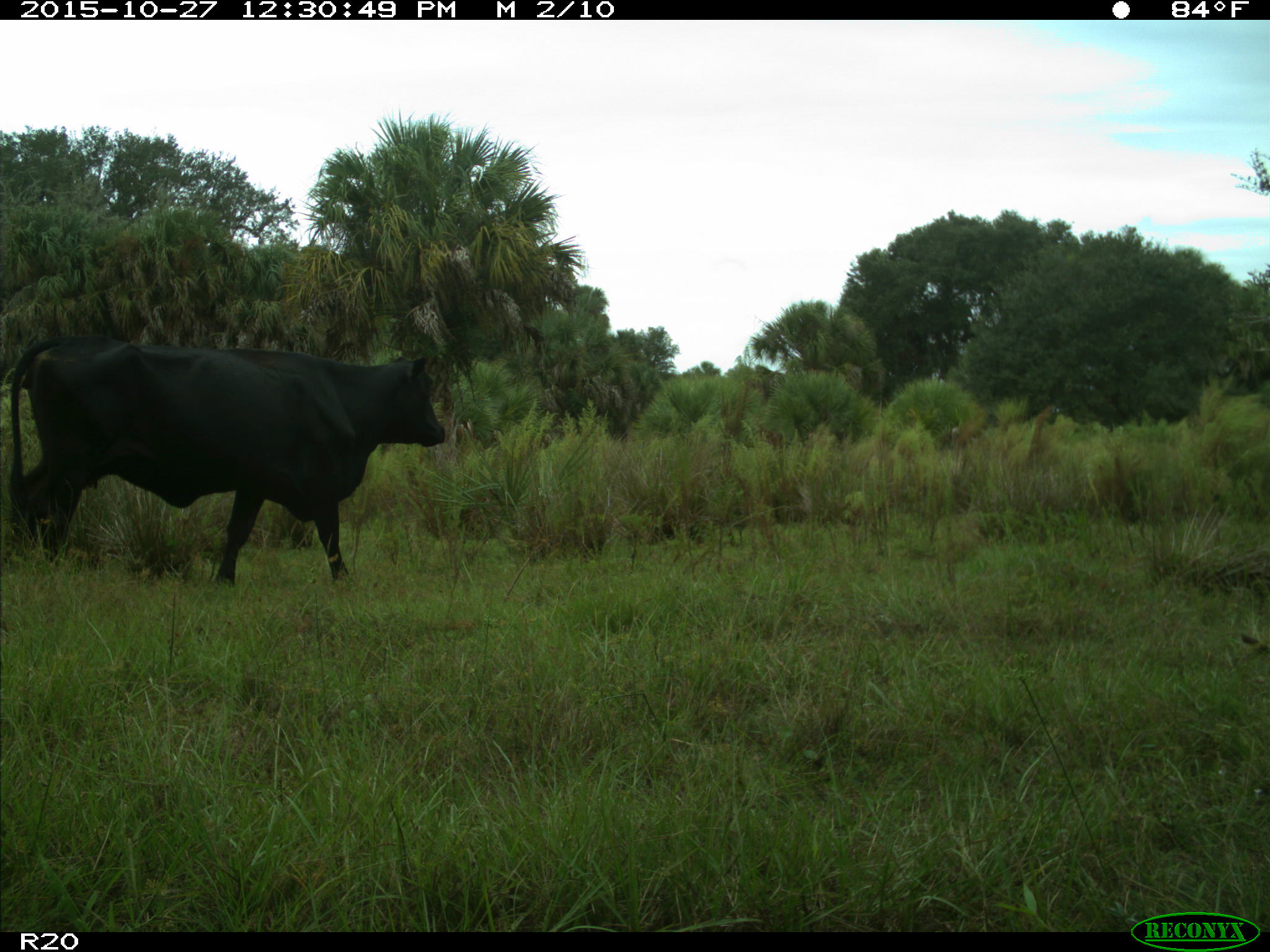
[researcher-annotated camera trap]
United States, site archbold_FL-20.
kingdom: Animalia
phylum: Chordata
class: Mammalia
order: Artiodactyla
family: Bovidae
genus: Bos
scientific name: Bos taurus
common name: domestic cow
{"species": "Bos taurus (domestic cow)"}